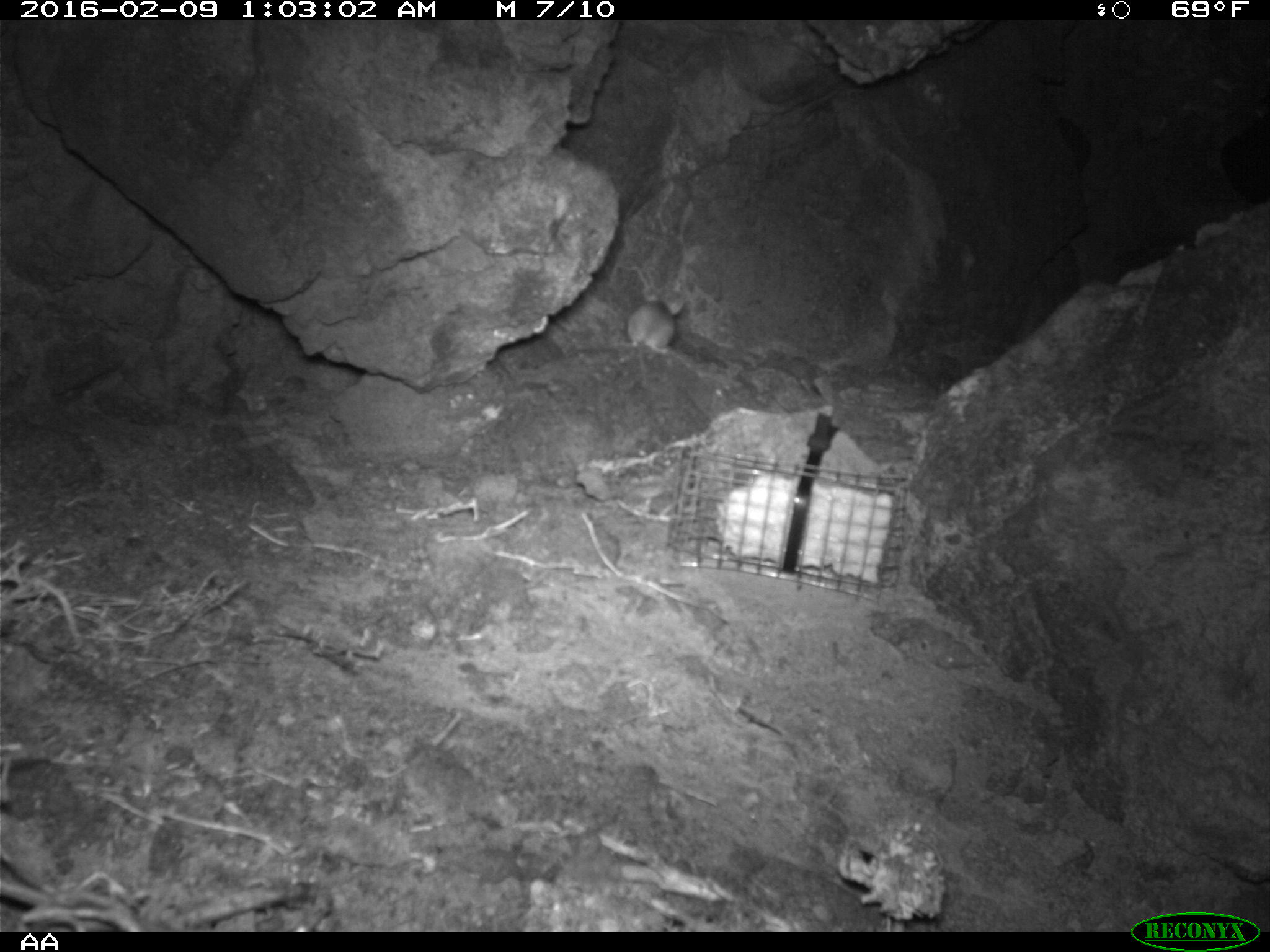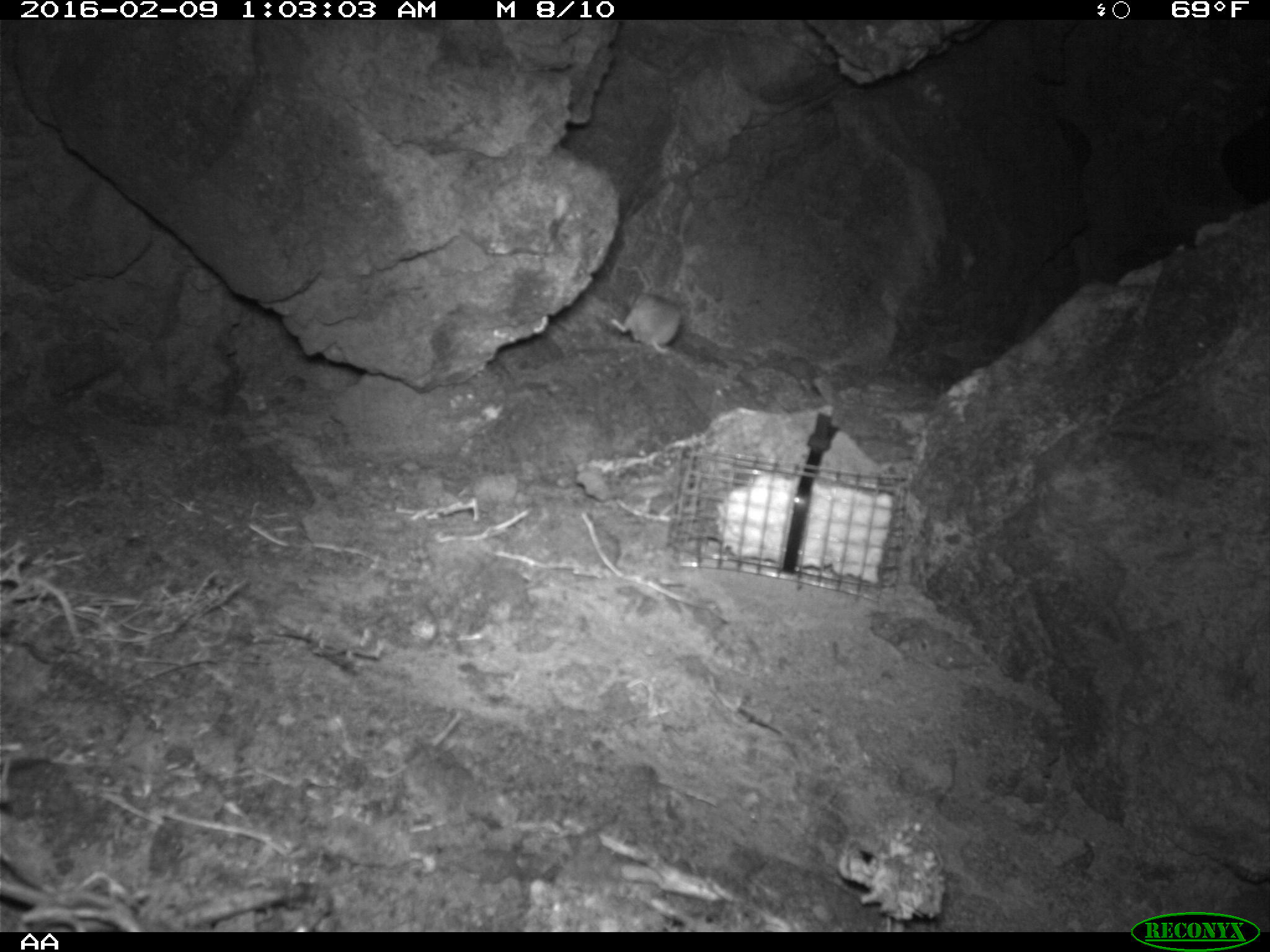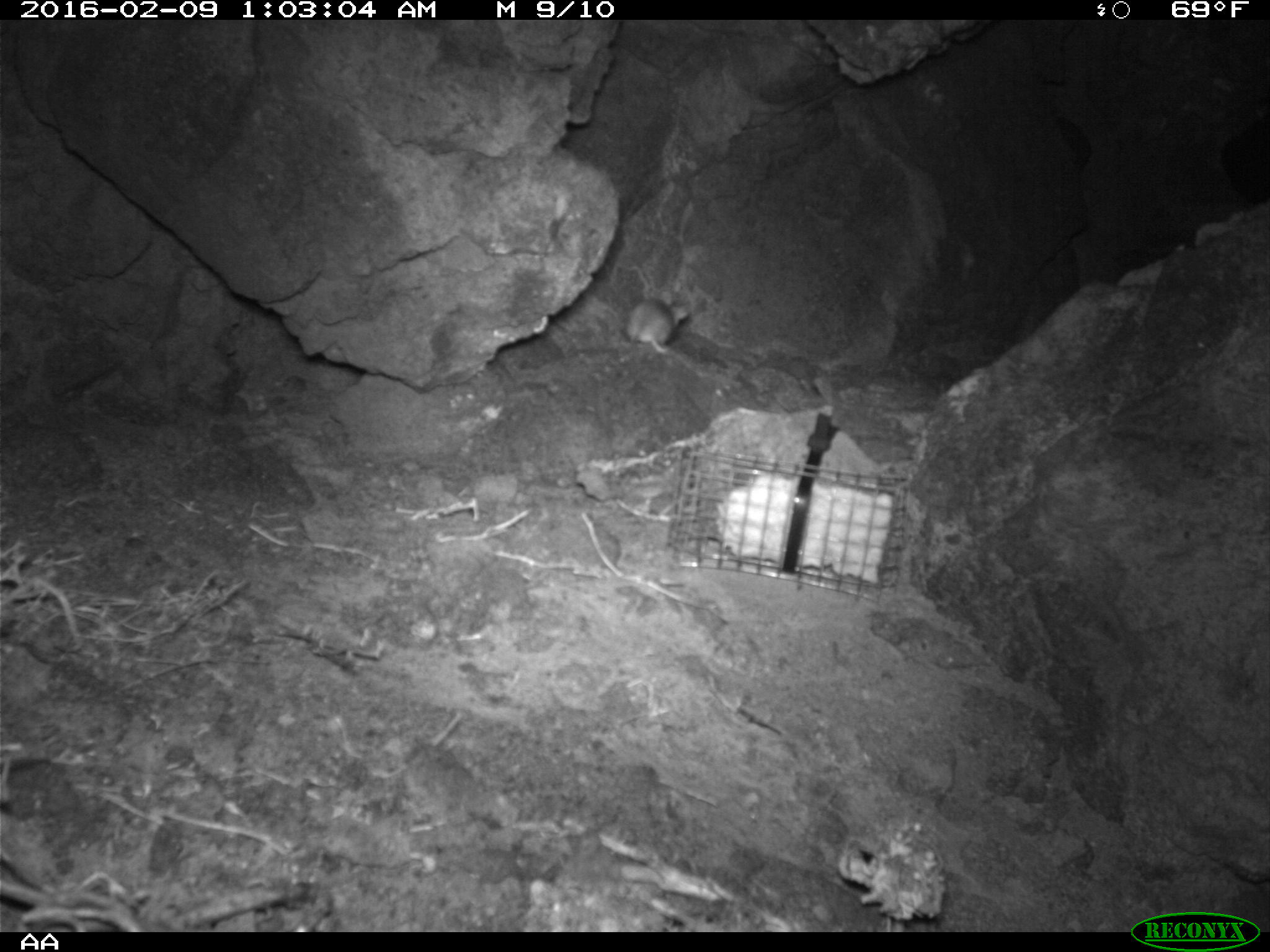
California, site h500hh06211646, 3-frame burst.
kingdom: Animalia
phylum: Chordata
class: Mammalia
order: Rodentia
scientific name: Rodentia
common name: rodent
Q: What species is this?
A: Rodent (Rodentia).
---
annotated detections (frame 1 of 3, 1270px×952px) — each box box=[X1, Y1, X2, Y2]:
rodent: box=[627, 289, 684, 388]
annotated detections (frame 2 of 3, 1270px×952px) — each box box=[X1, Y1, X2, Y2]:
rodent: box=[609, 291, 682, 353]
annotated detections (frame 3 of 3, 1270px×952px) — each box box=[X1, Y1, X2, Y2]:
rodent: box=[631, 296, 691, 355]